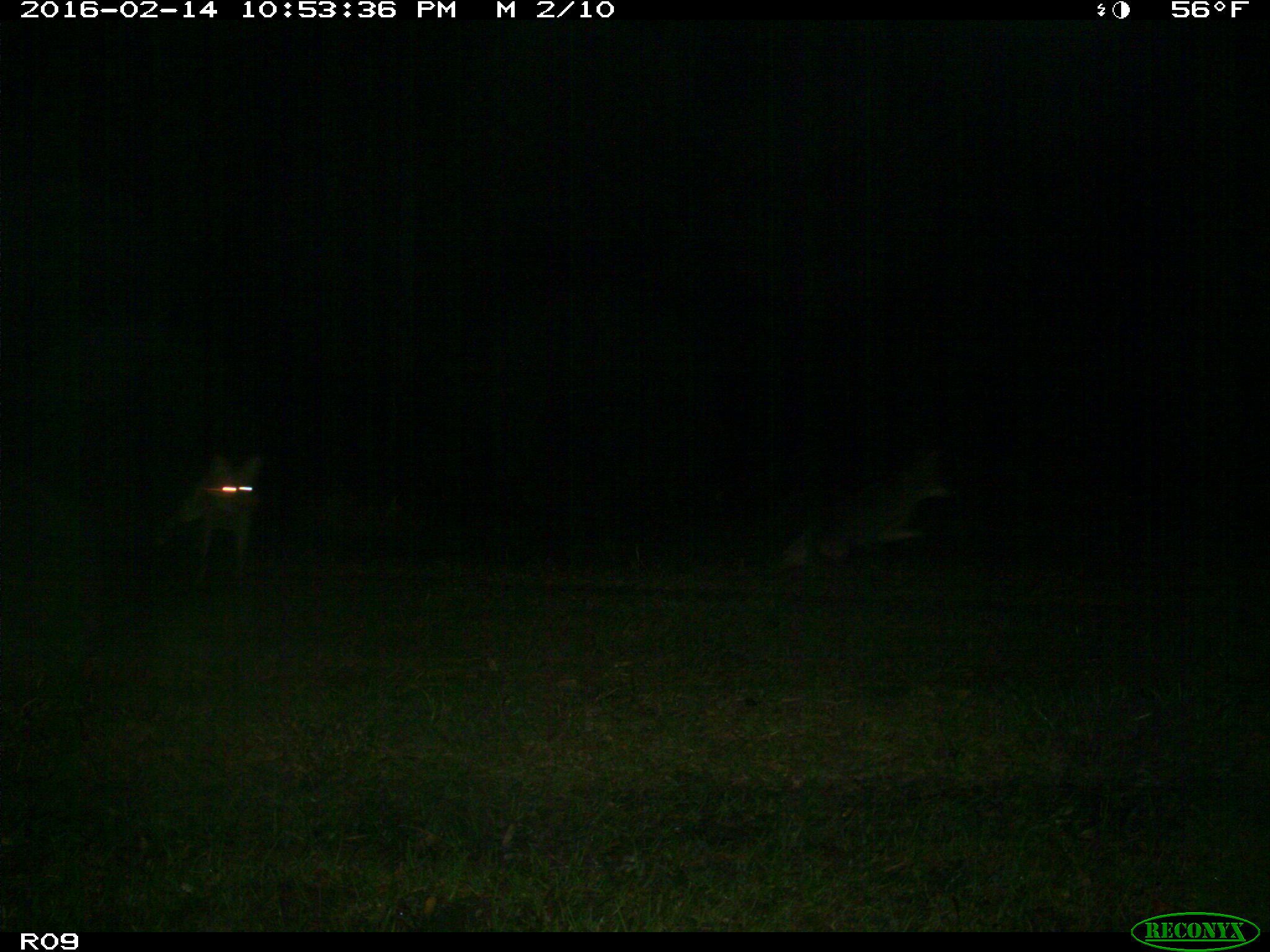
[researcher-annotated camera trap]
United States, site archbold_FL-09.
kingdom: Animalia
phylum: Chordata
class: Mammalia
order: Carnivora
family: Canidae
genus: Canis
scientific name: Canis latrans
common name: coyote